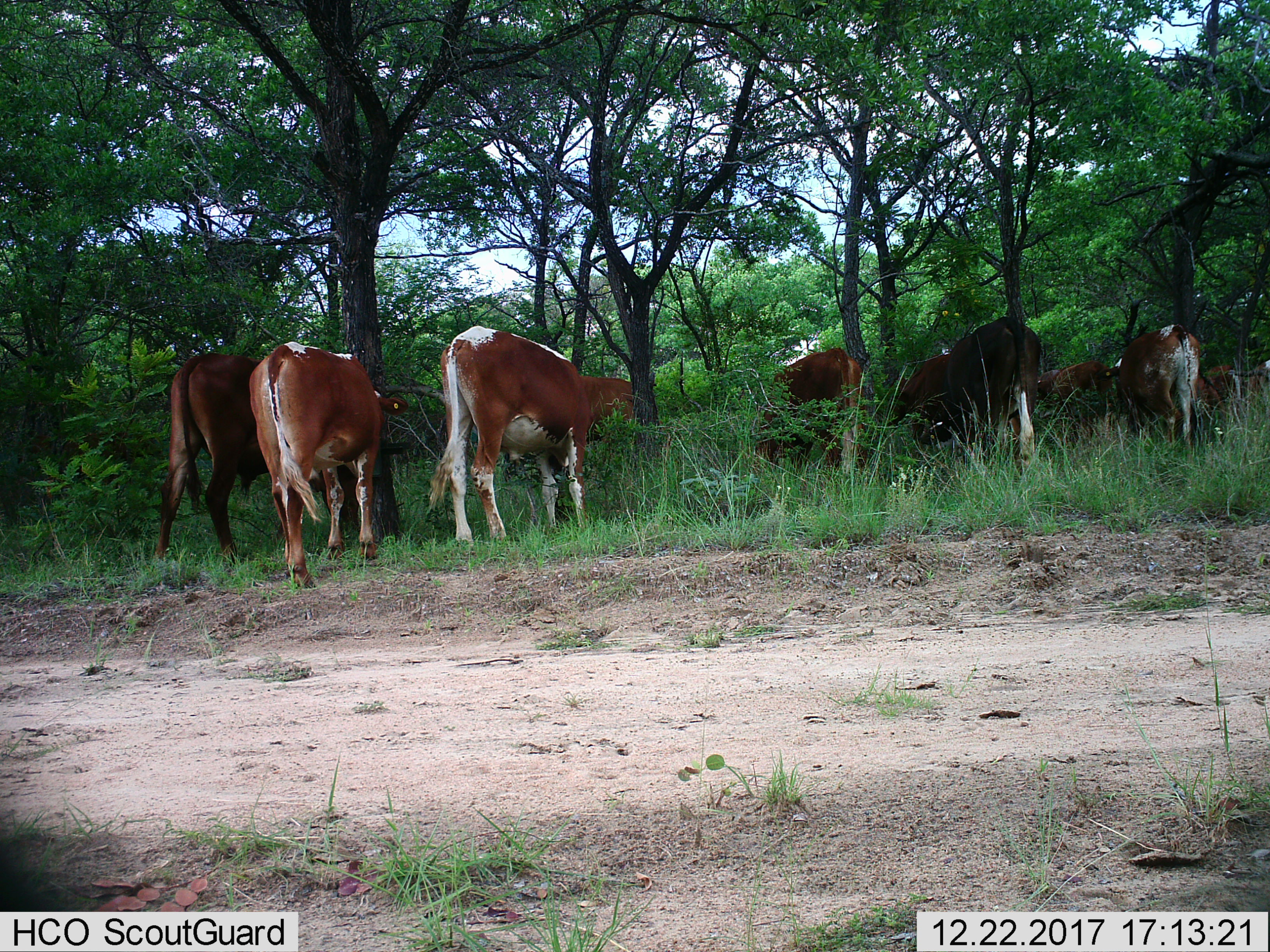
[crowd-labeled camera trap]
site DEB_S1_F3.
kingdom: Animalia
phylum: Chordata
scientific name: Vertebrata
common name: domestic animal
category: domesticanimal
Domesticanimal (domestic animal) (Vertebrata), count 10. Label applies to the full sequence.